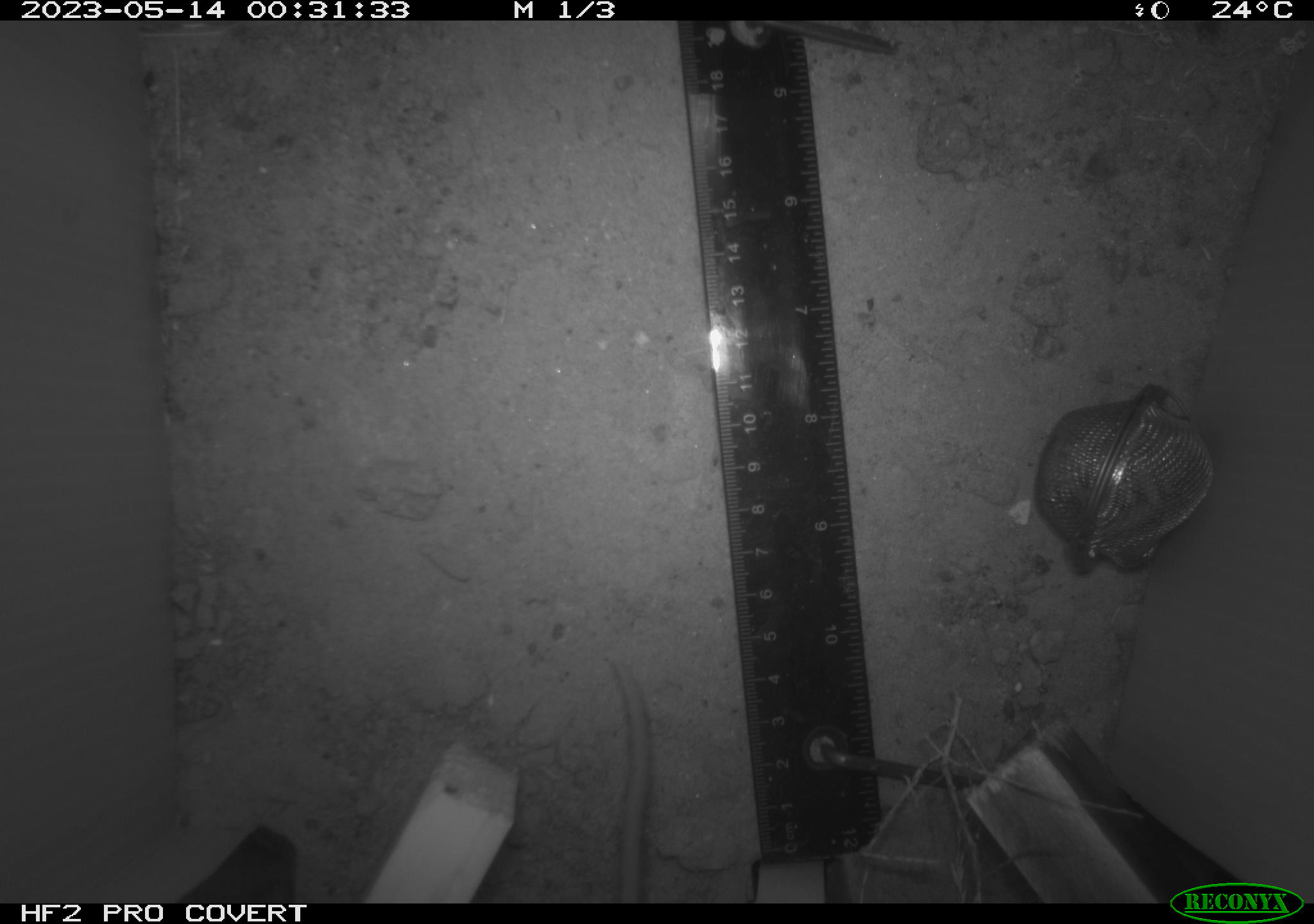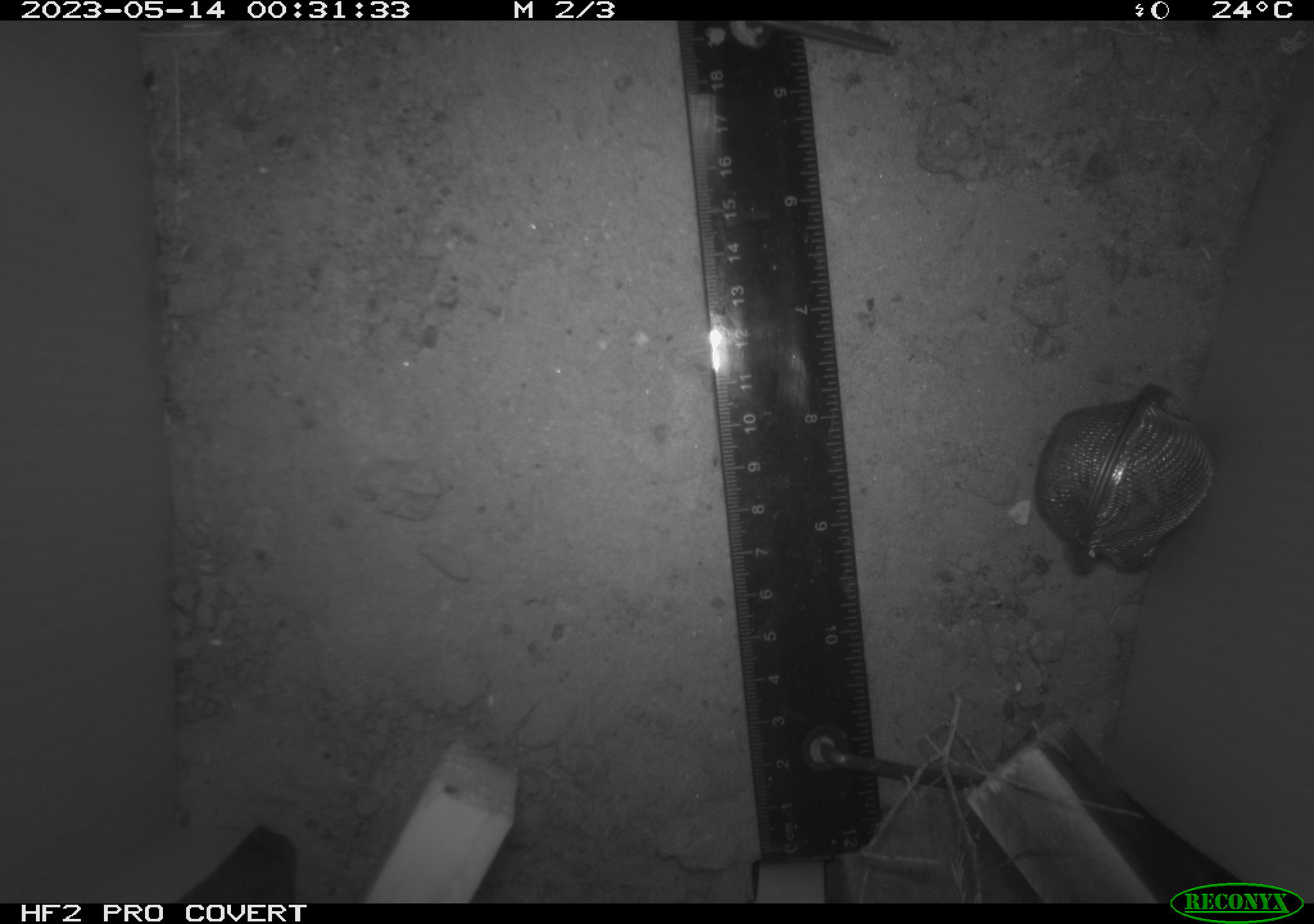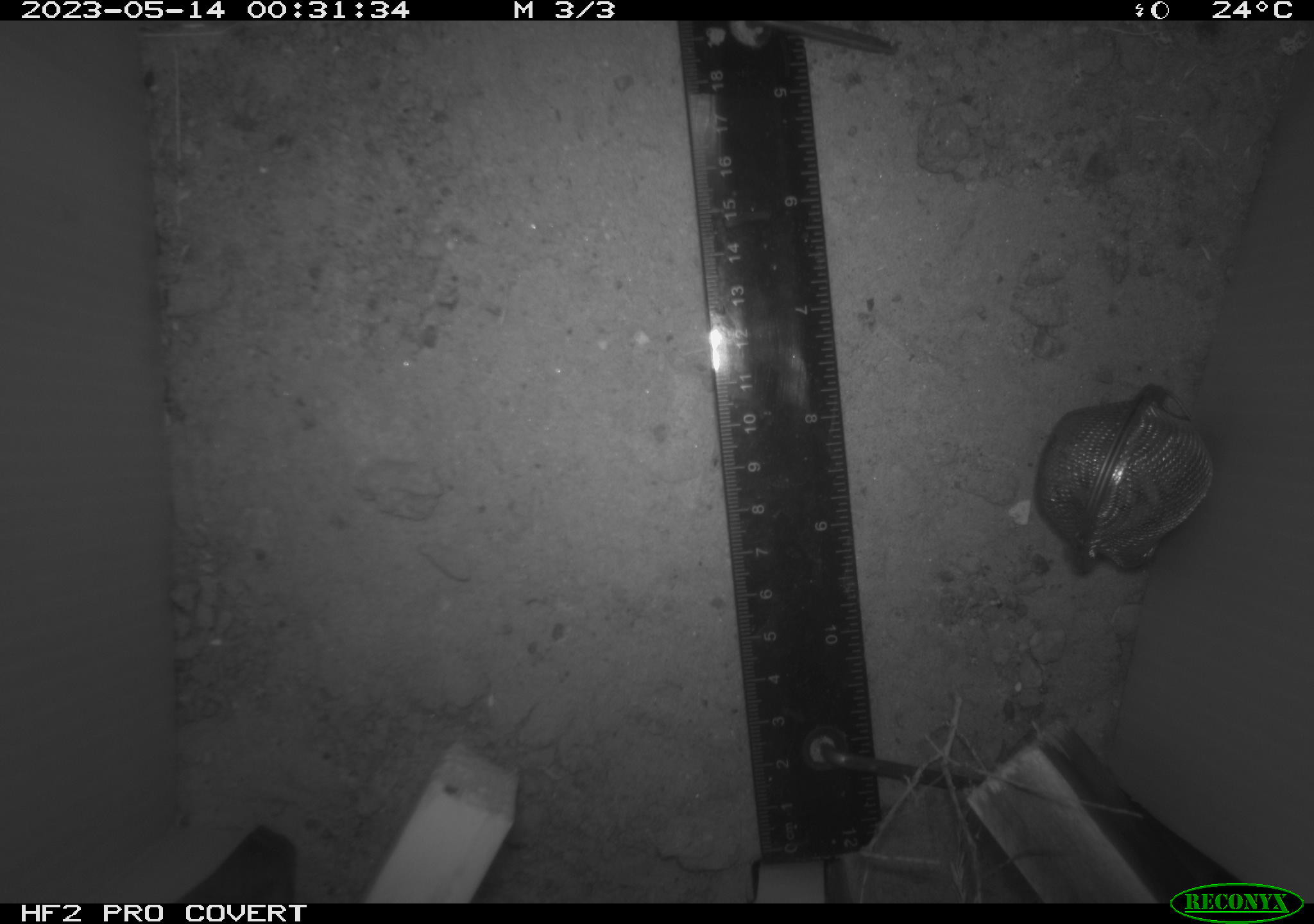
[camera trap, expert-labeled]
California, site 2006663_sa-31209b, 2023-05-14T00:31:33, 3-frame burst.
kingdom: Animalia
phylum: Chordata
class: Mammalia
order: Rodentia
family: Cricetidae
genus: Peromyscus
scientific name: Peromyscus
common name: deer mice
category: peromyscus species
Peromyscus species (deer mice) (Peromyscus).